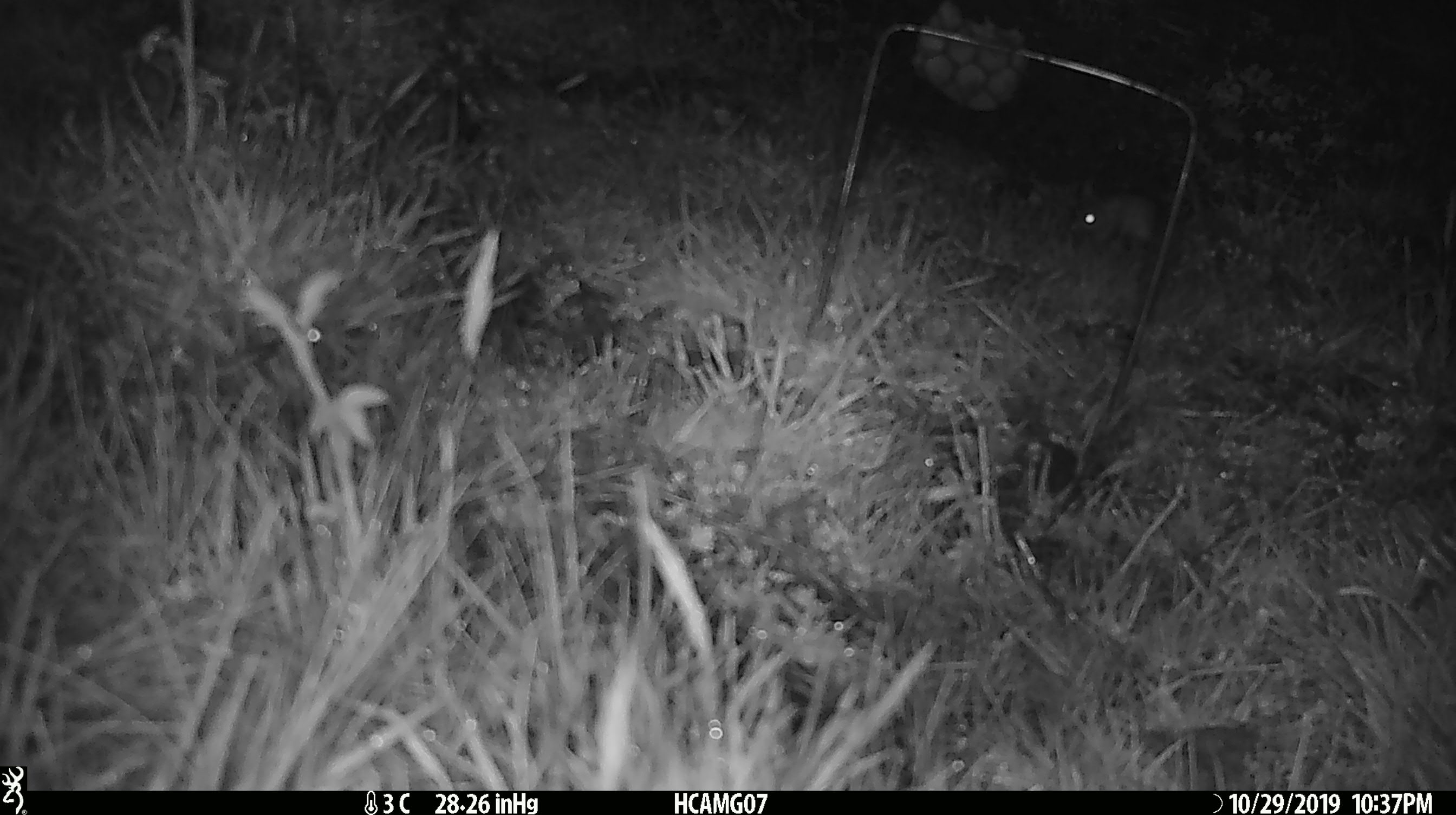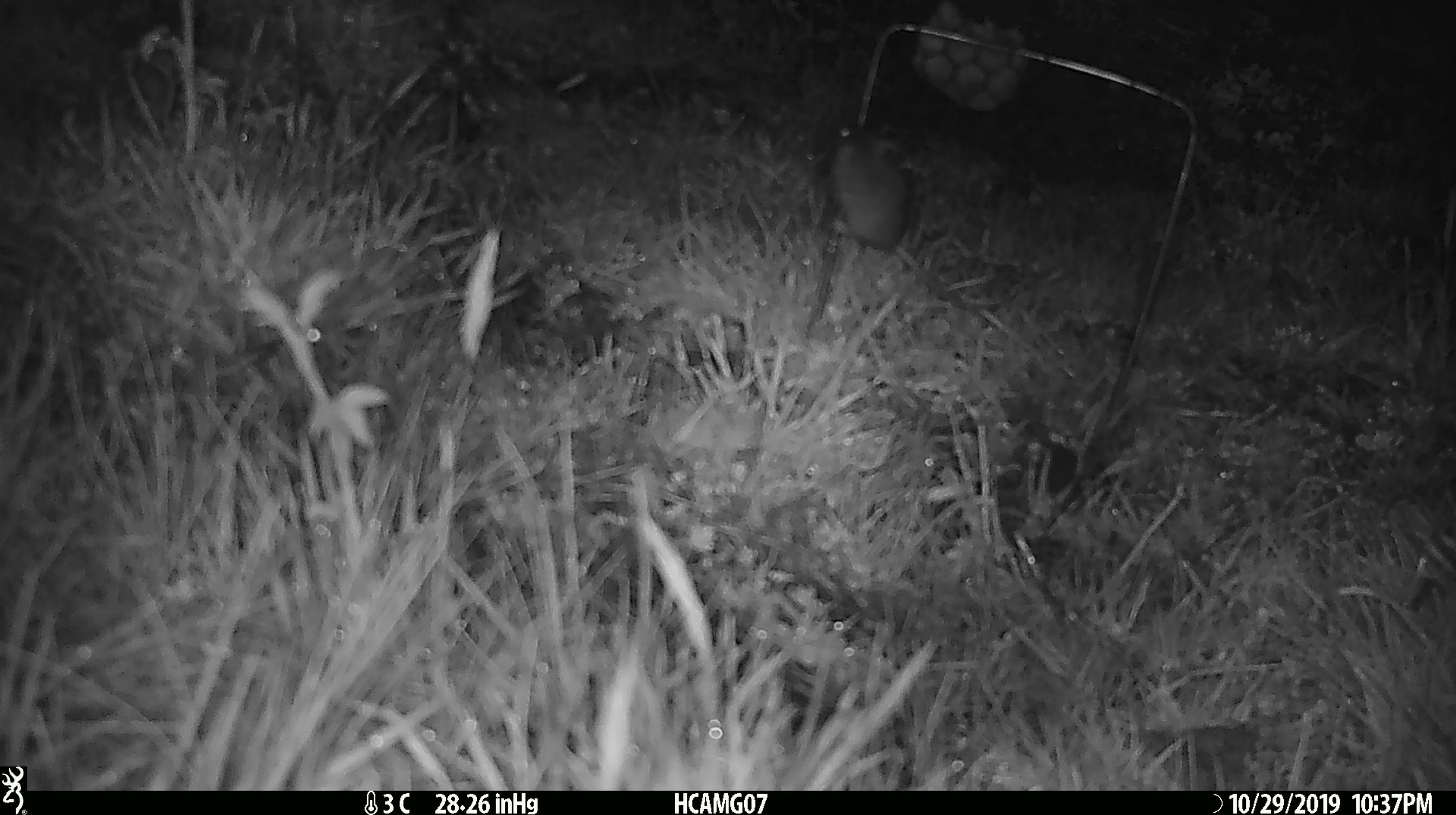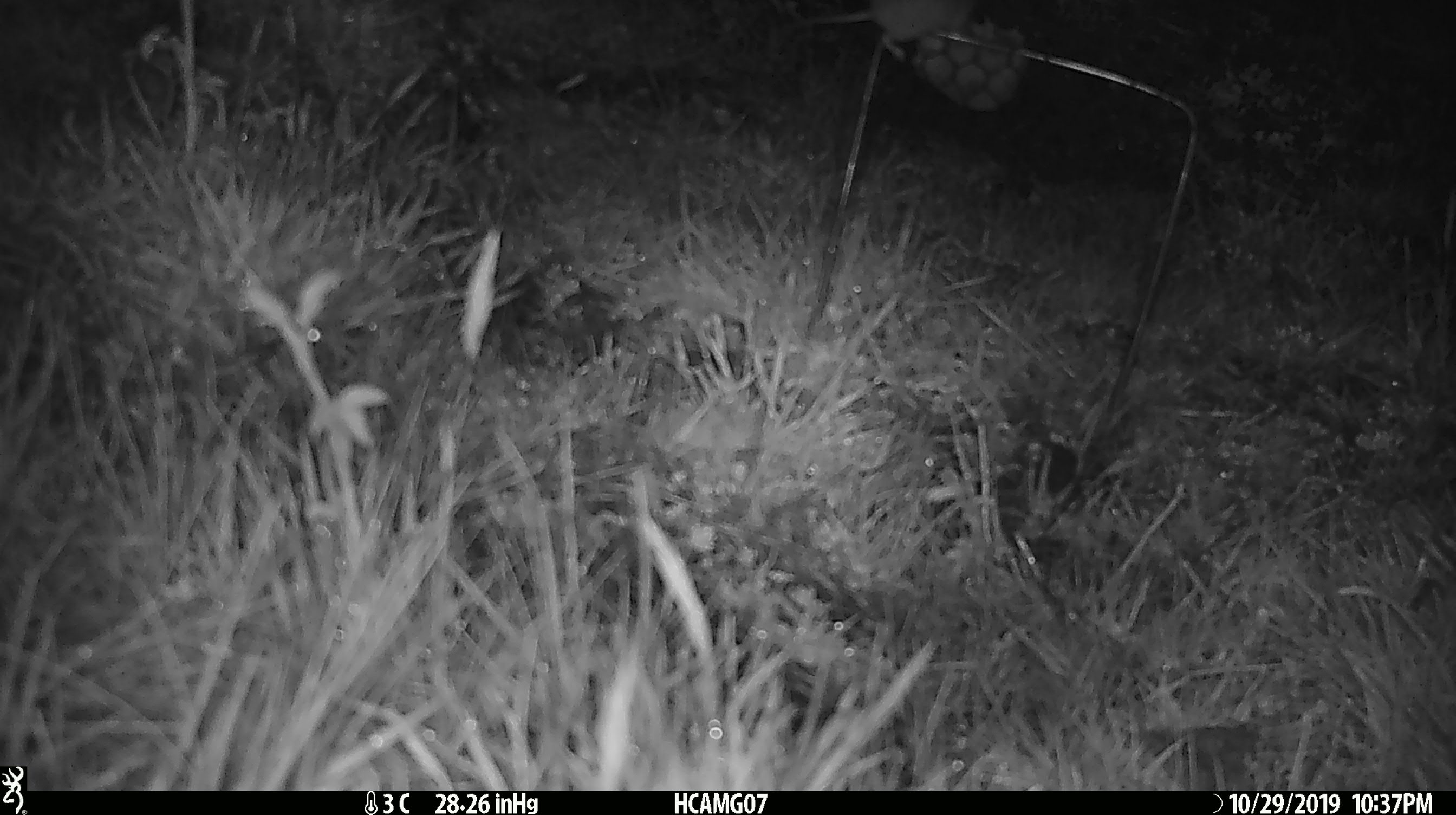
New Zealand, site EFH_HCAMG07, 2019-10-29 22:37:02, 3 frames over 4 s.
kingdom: Animalia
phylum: Chordata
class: Mammalia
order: Rodentia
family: Muridae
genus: Mus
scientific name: Mus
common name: mouse